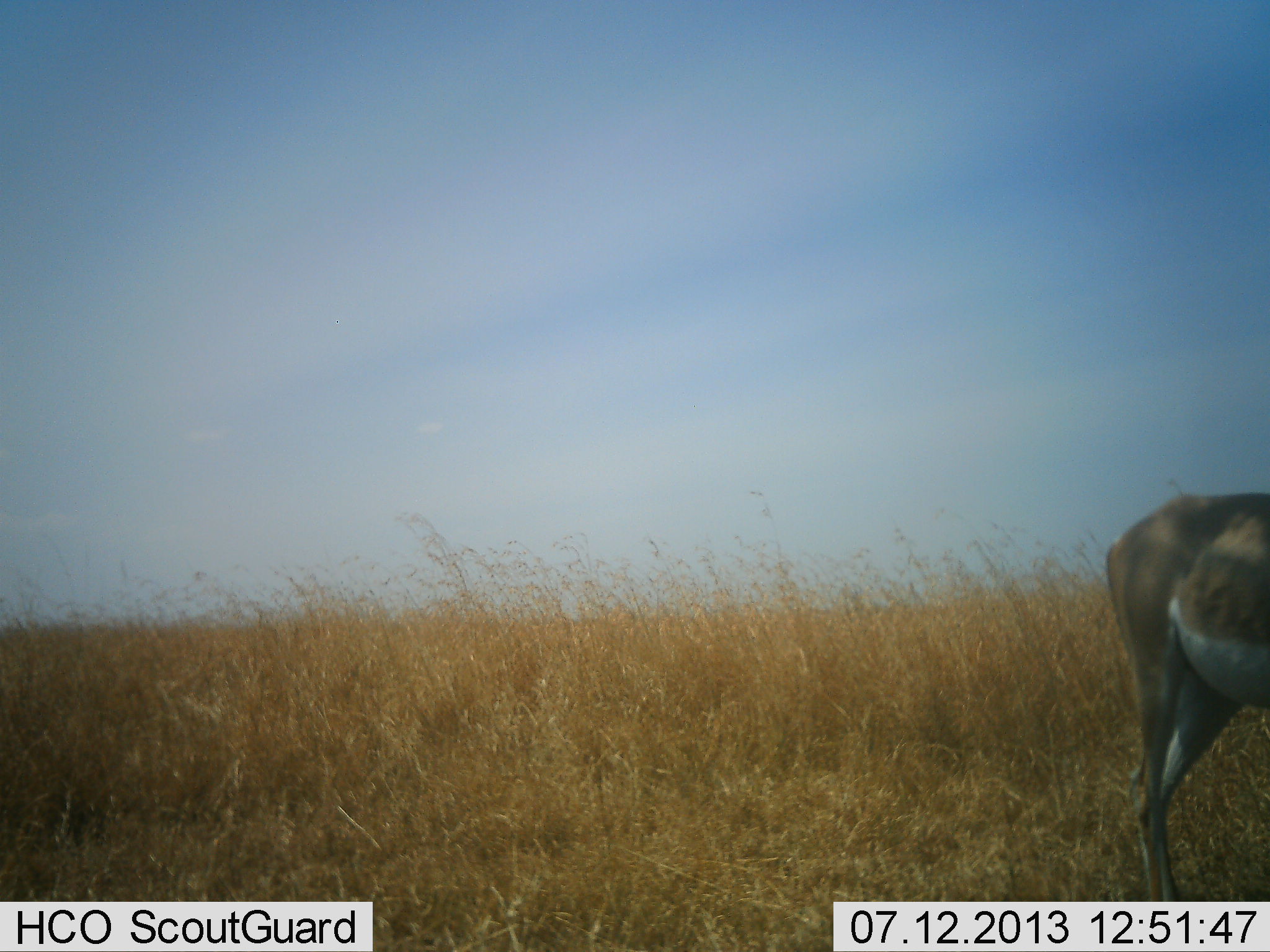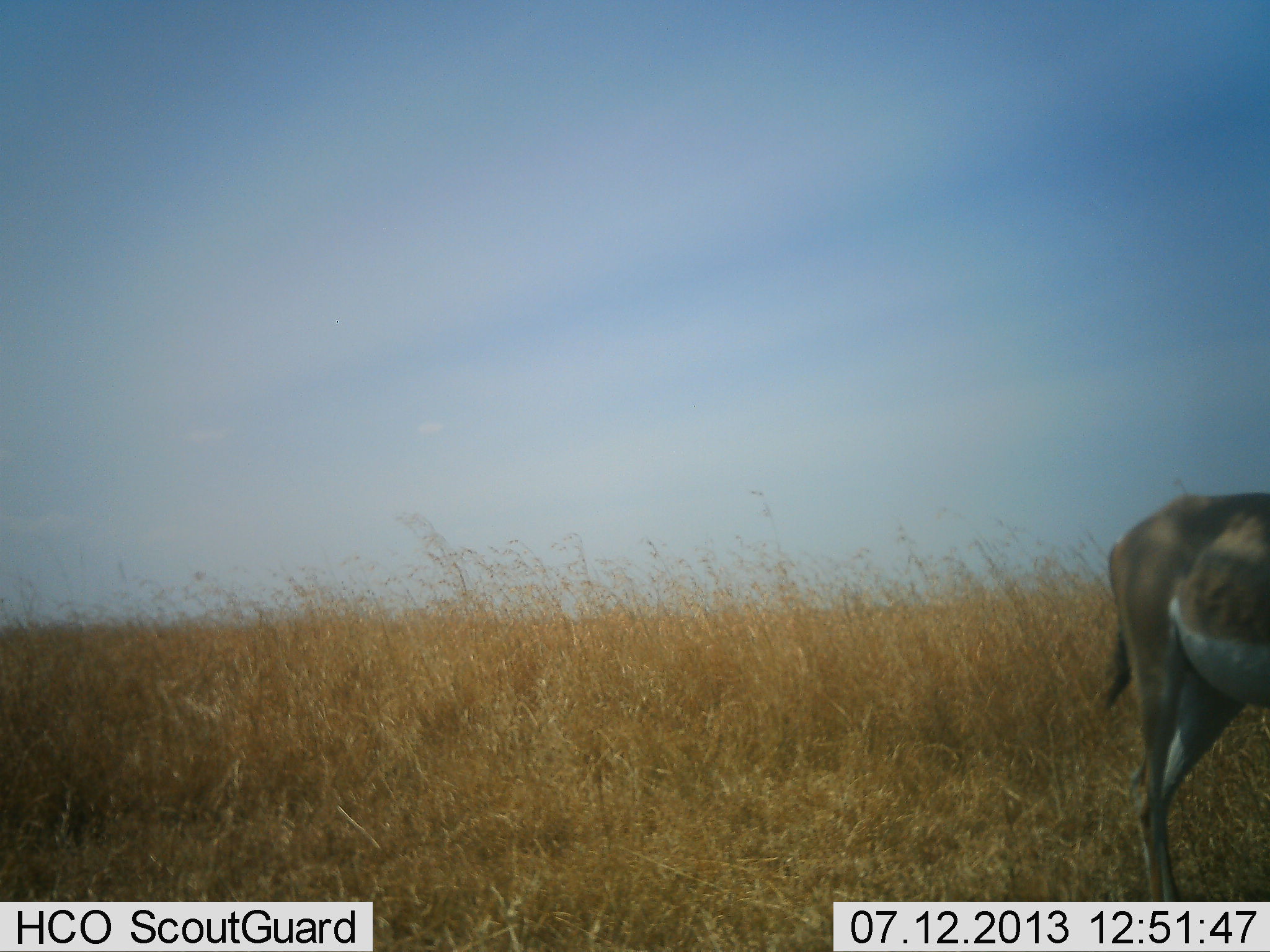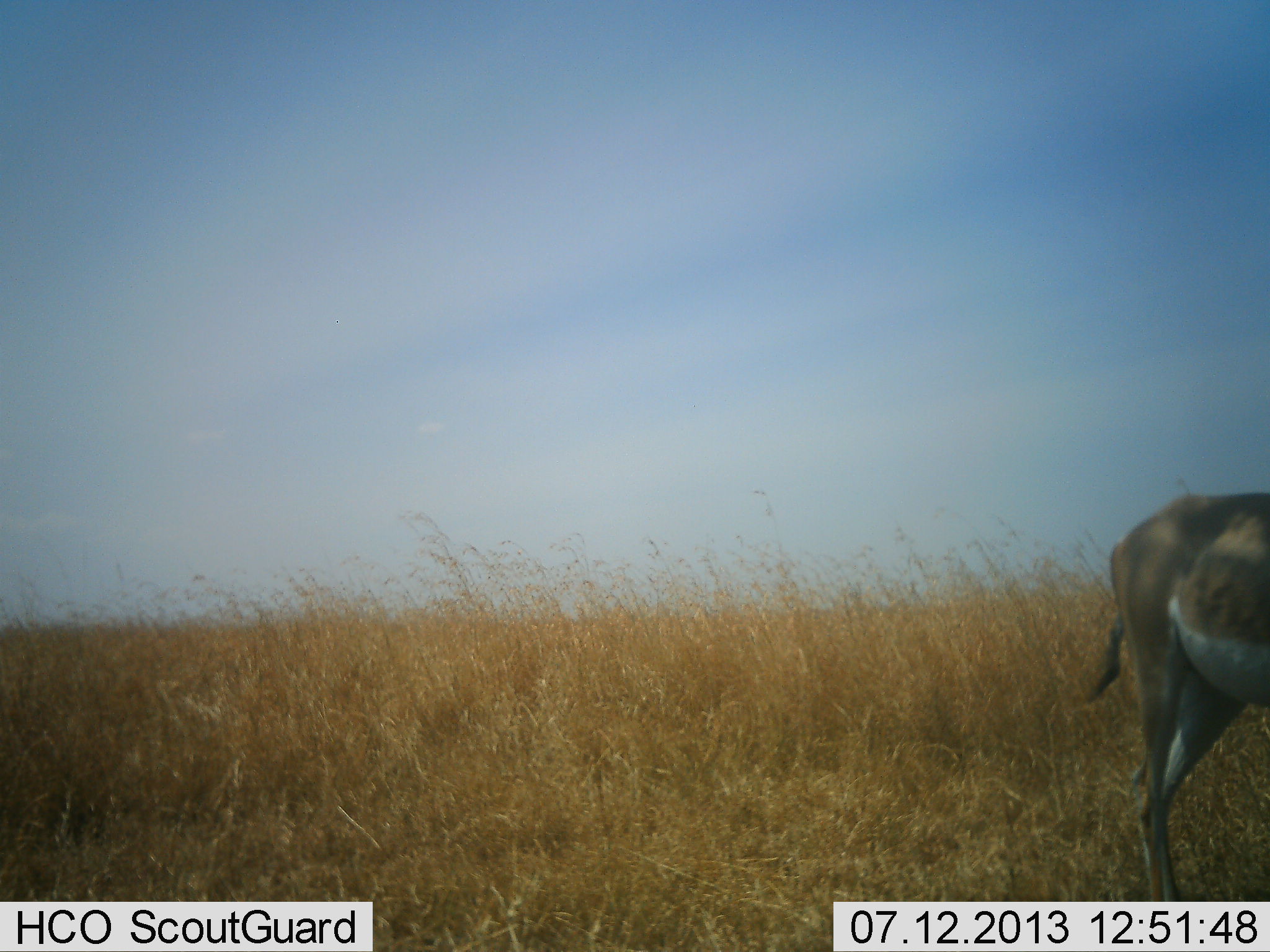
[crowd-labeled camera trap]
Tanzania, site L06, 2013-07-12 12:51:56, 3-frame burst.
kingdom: Animalia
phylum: Chordata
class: Mammalia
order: Artiodactyla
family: Bovidae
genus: Nanger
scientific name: Nanger granti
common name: grant's gazelle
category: gazellegrants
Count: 1.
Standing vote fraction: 100%.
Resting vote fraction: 0%.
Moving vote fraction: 0%.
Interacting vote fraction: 0%.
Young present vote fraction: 0%.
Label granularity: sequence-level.